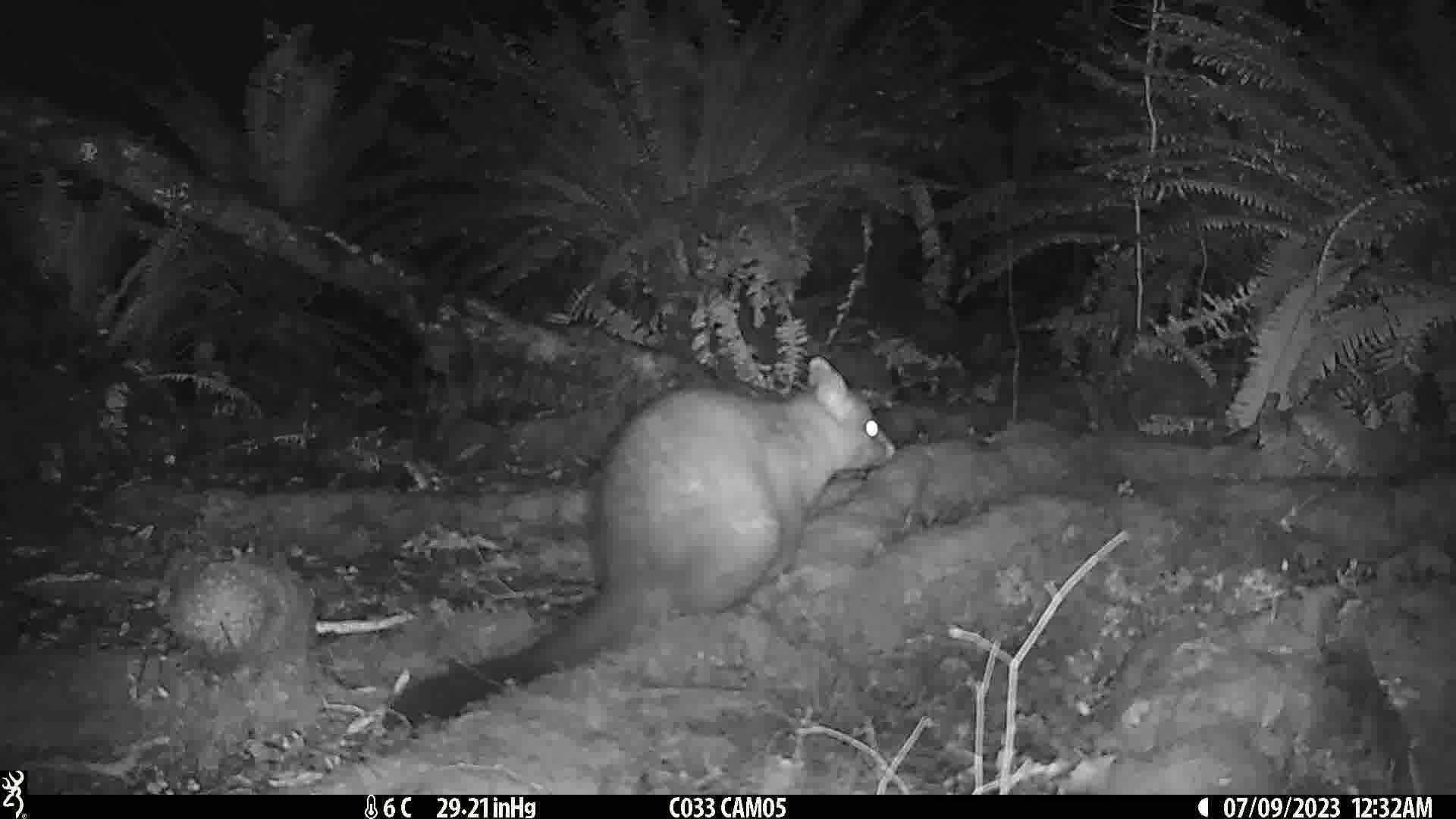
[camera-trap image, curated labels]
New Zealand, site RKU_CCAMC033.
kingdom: Animalia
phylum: Chordata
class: Mammalia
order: Diprotodontia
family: Phalangeridae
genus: Trichosurus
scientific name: Trichosurus vulpecula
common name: common brushtail possum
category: possum